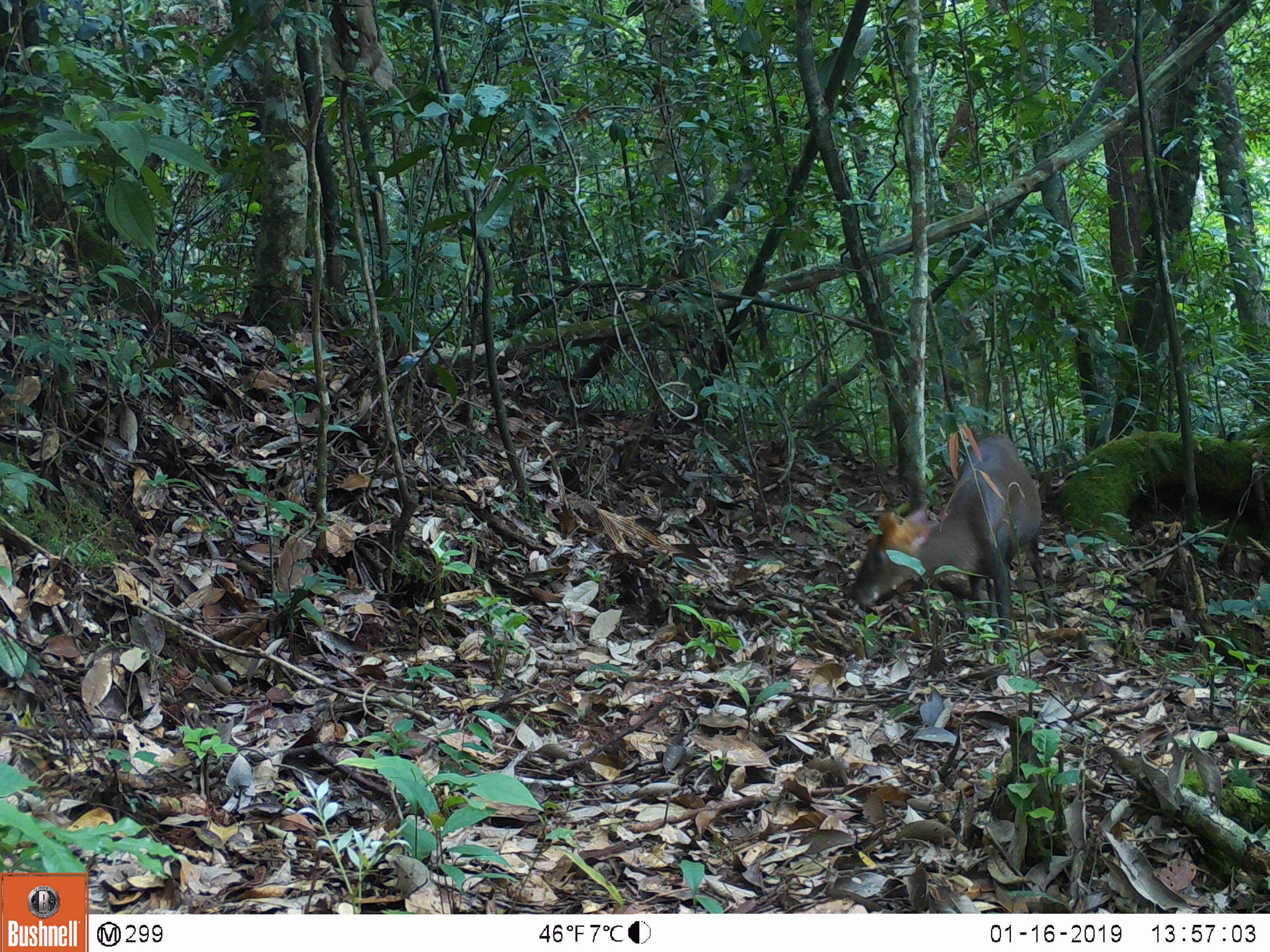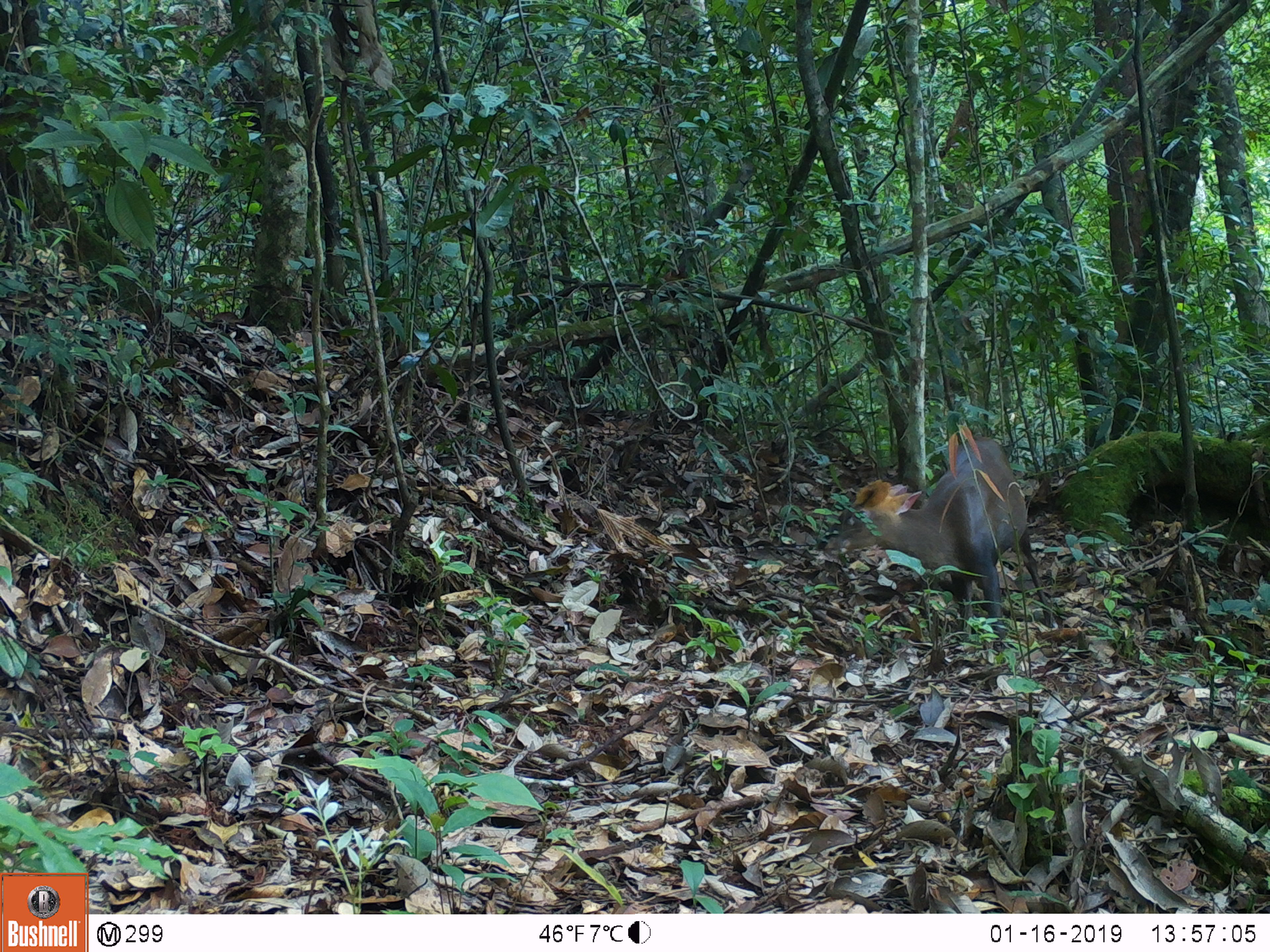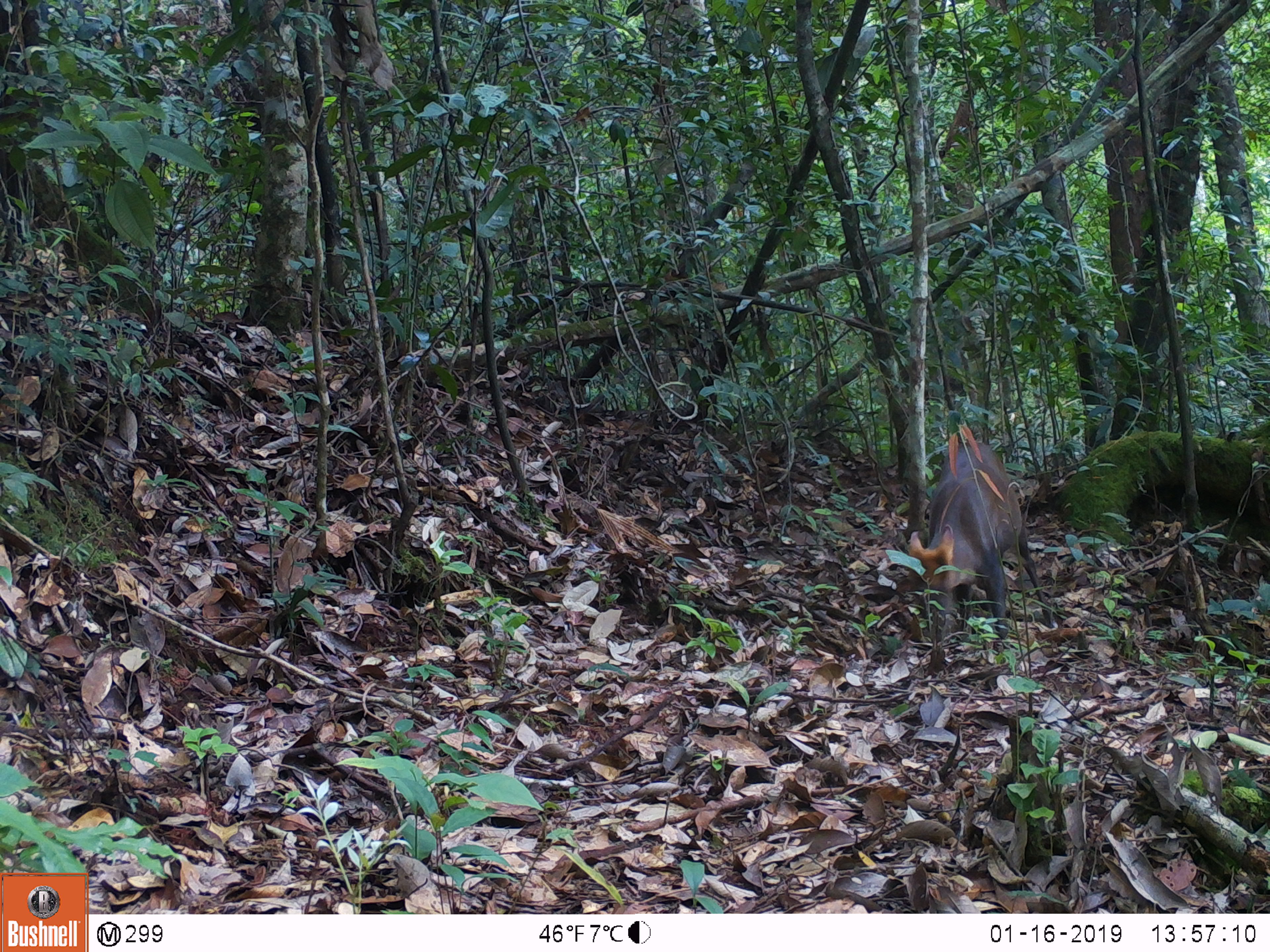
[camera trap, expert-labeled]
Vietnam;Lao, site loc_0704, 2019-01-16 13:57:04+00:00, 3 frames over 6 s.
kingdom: Animalia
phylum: Chordata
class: Mammalia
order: Artiodactyla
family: Cervidae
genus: Muntiacus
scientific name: Muntiacus rooseveltorum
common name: roosevelt's muntjac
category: roosevelts muntjac group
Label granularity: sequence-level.